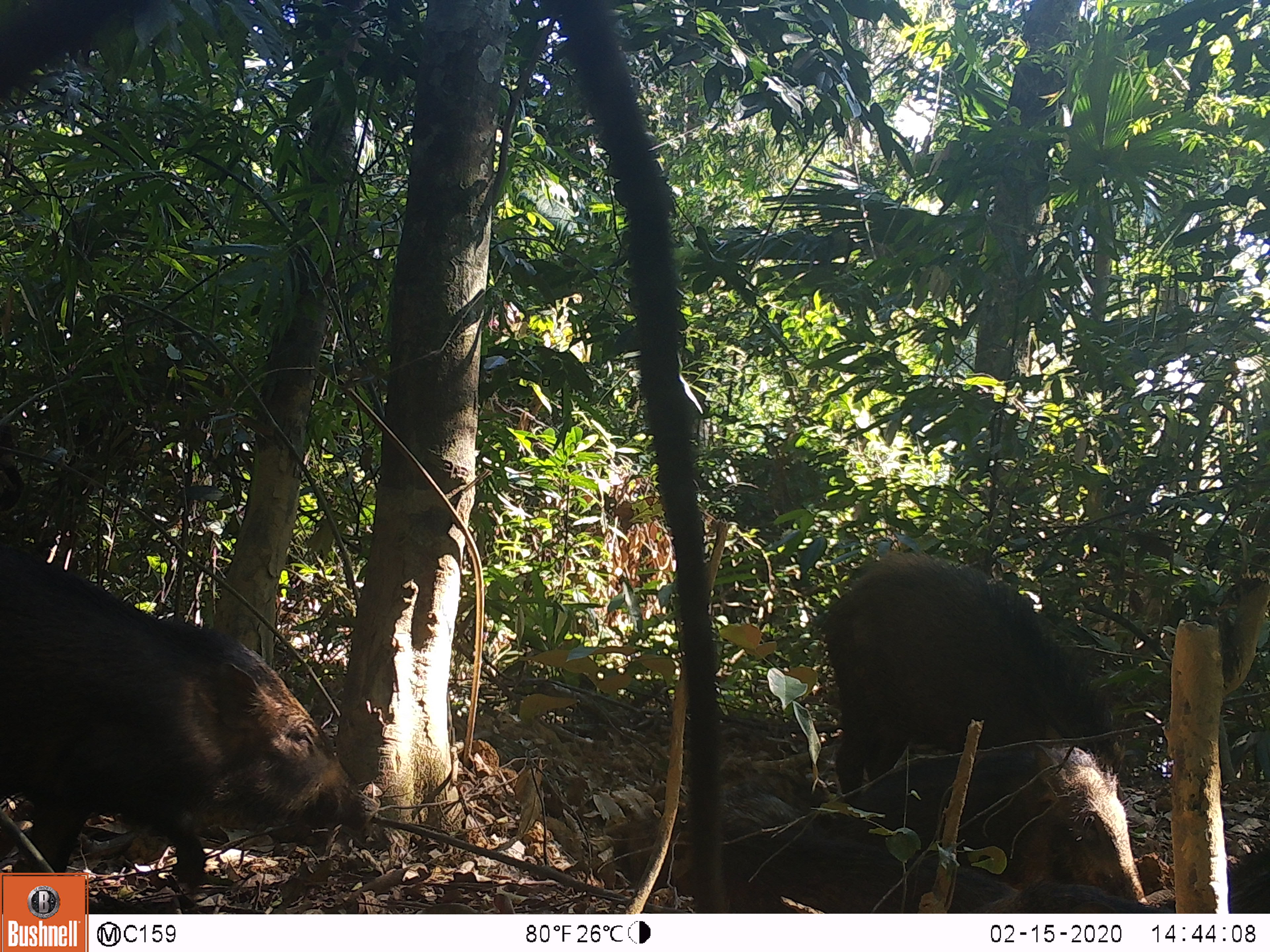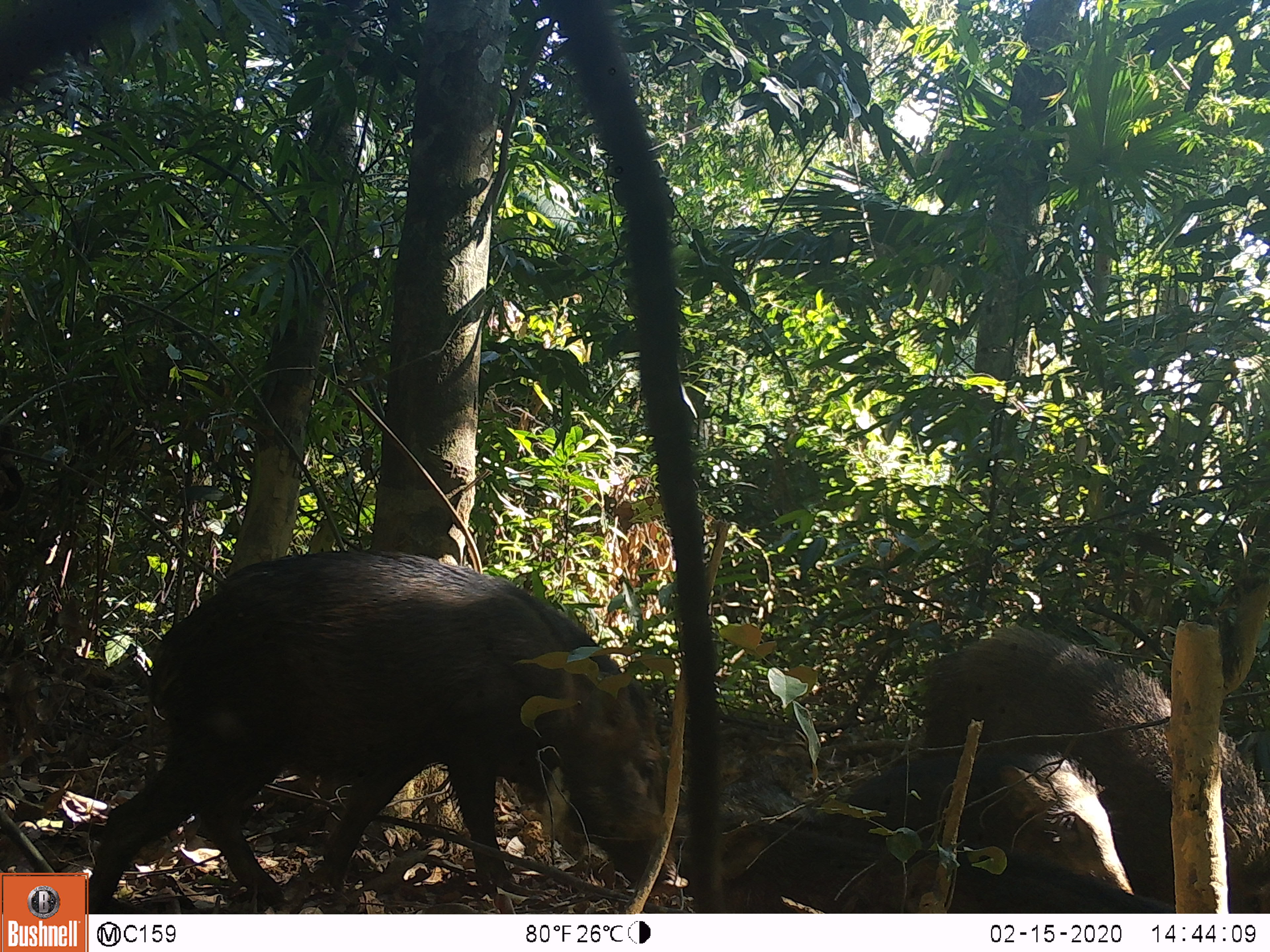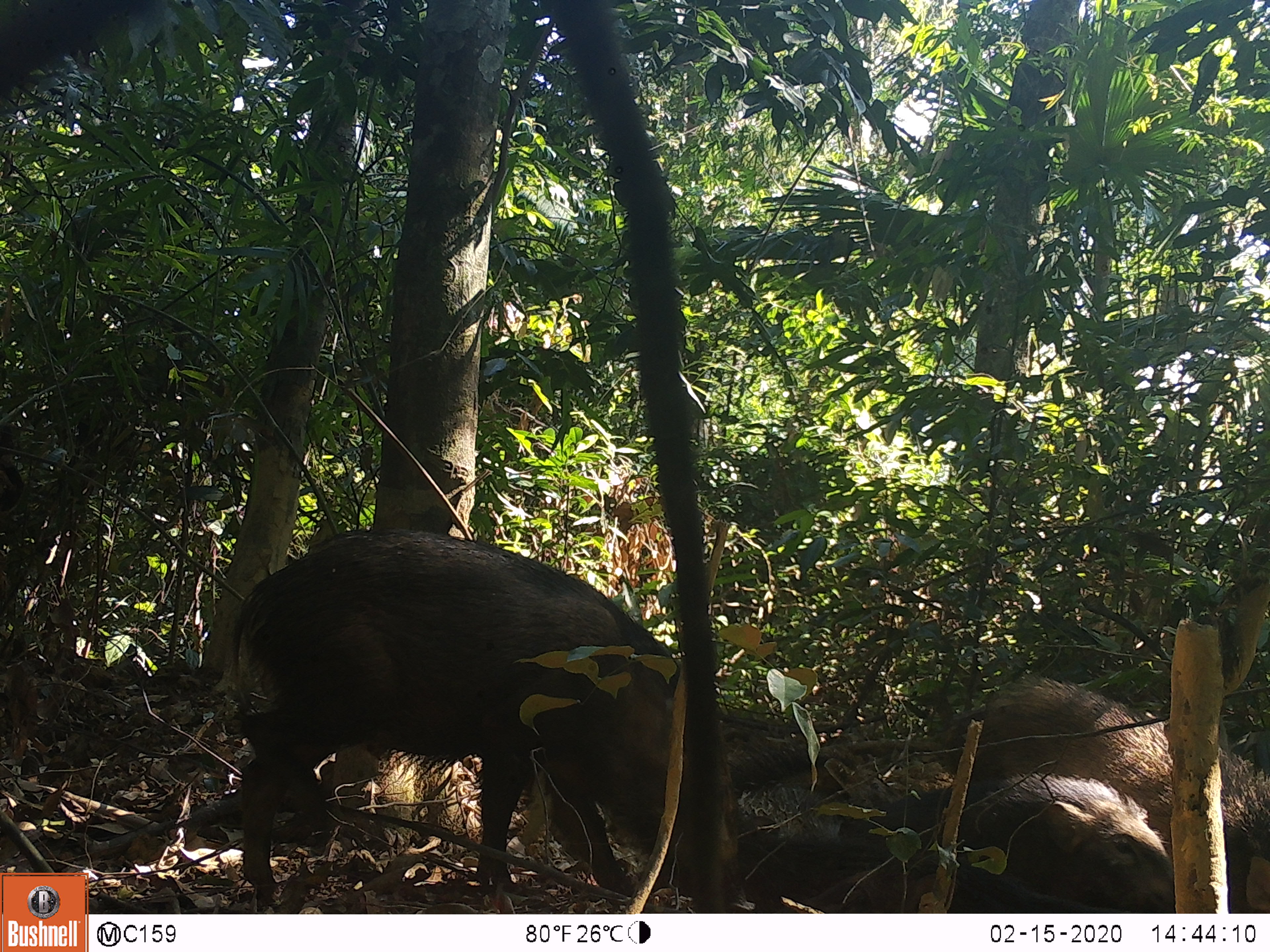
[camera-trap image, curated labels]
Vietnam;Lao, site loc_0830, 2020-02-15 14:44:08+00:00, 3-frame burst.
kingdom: Animalia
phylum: Chordata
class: Mammalia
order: Artiodactyla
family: Suidae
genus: Sus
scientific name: Sus scrofa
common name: eurasian wild pig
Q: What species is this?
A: Eurasian wild pig (Sus scrofa).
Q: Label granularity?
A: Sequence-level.